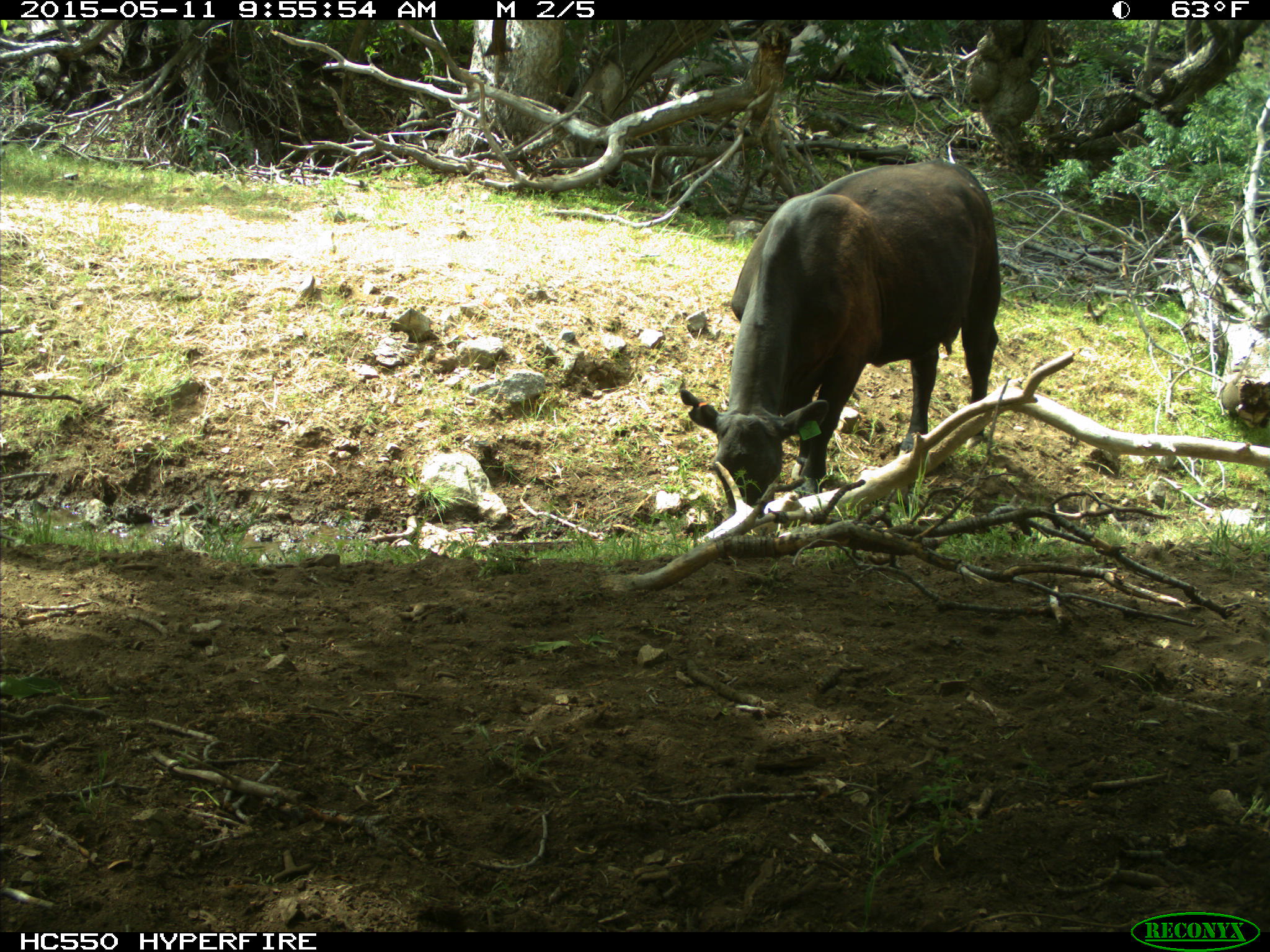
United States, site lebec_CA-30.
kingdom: Animalia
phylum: Chordata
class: Mammalia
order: Artiodactyla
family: Bovidae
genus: Bos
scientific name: Bos taurus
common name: domestic cow